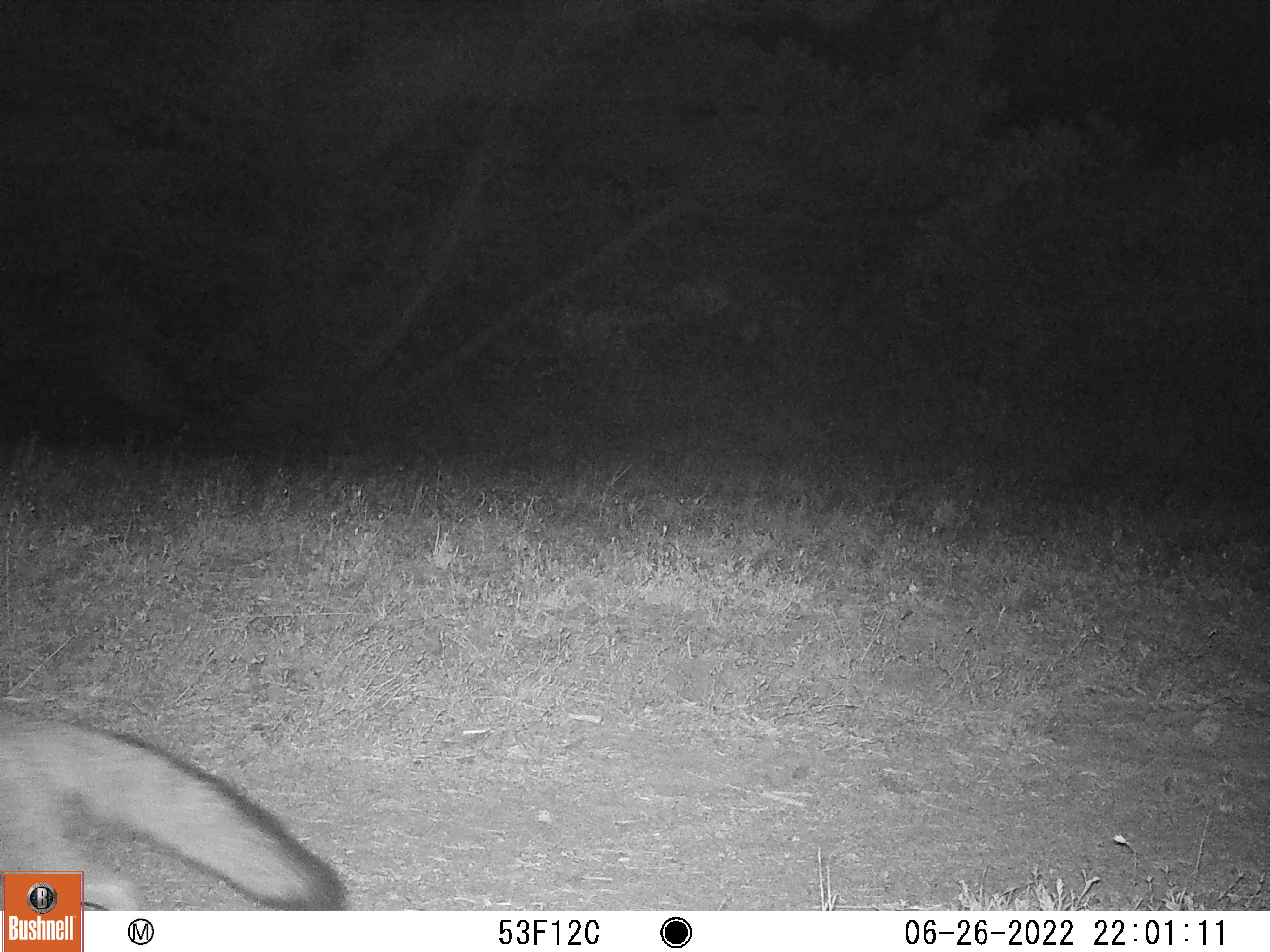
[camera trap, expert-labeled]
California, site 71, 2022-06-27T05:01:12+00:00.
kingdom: Animalia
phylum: Chordata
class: Mammalia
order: Carnivora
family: Canidae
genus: Urocyon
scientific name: Urocyon cinereoargenteus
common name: gray fox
Gray fox (Urocyon cinereoargenteus).